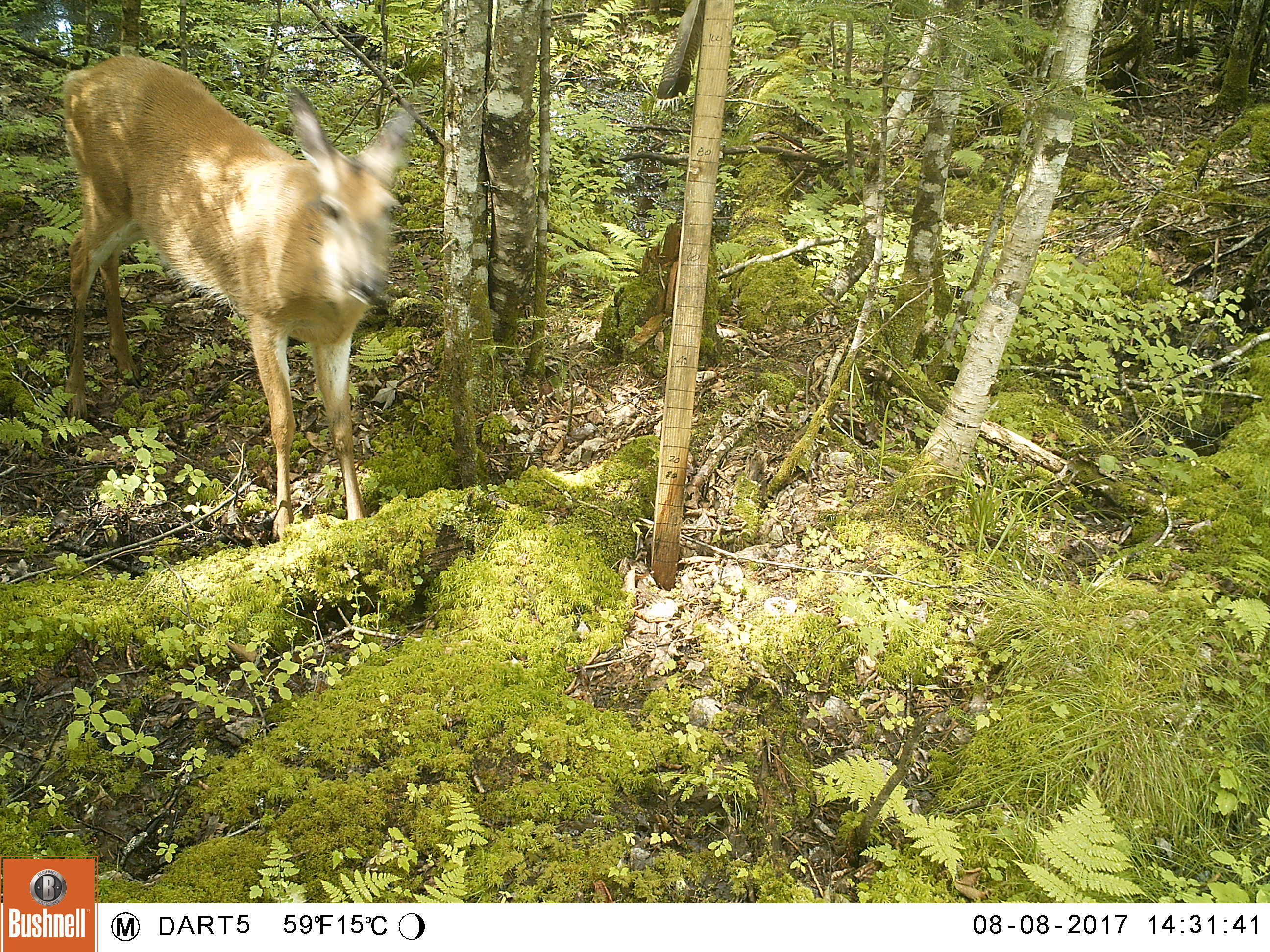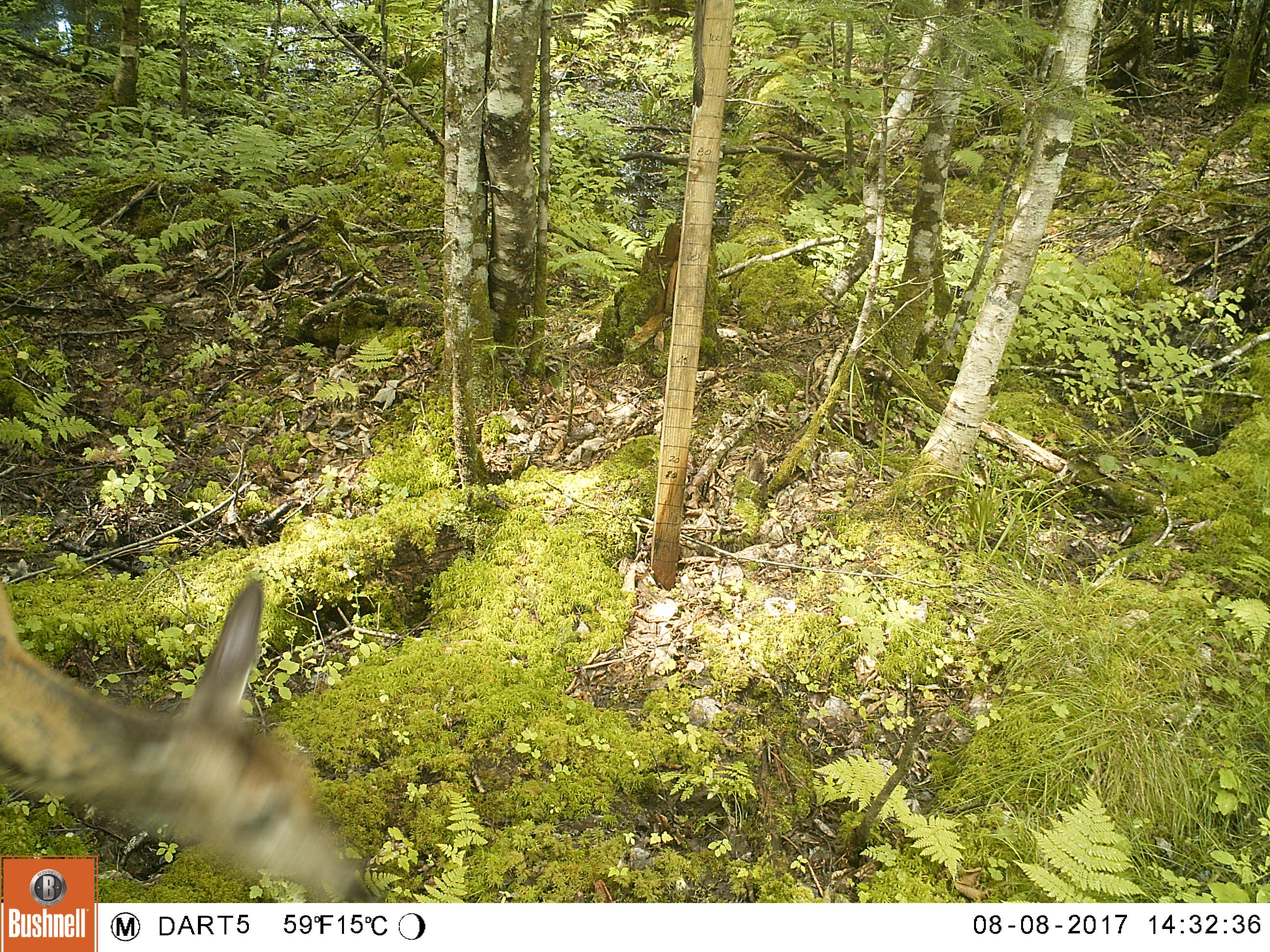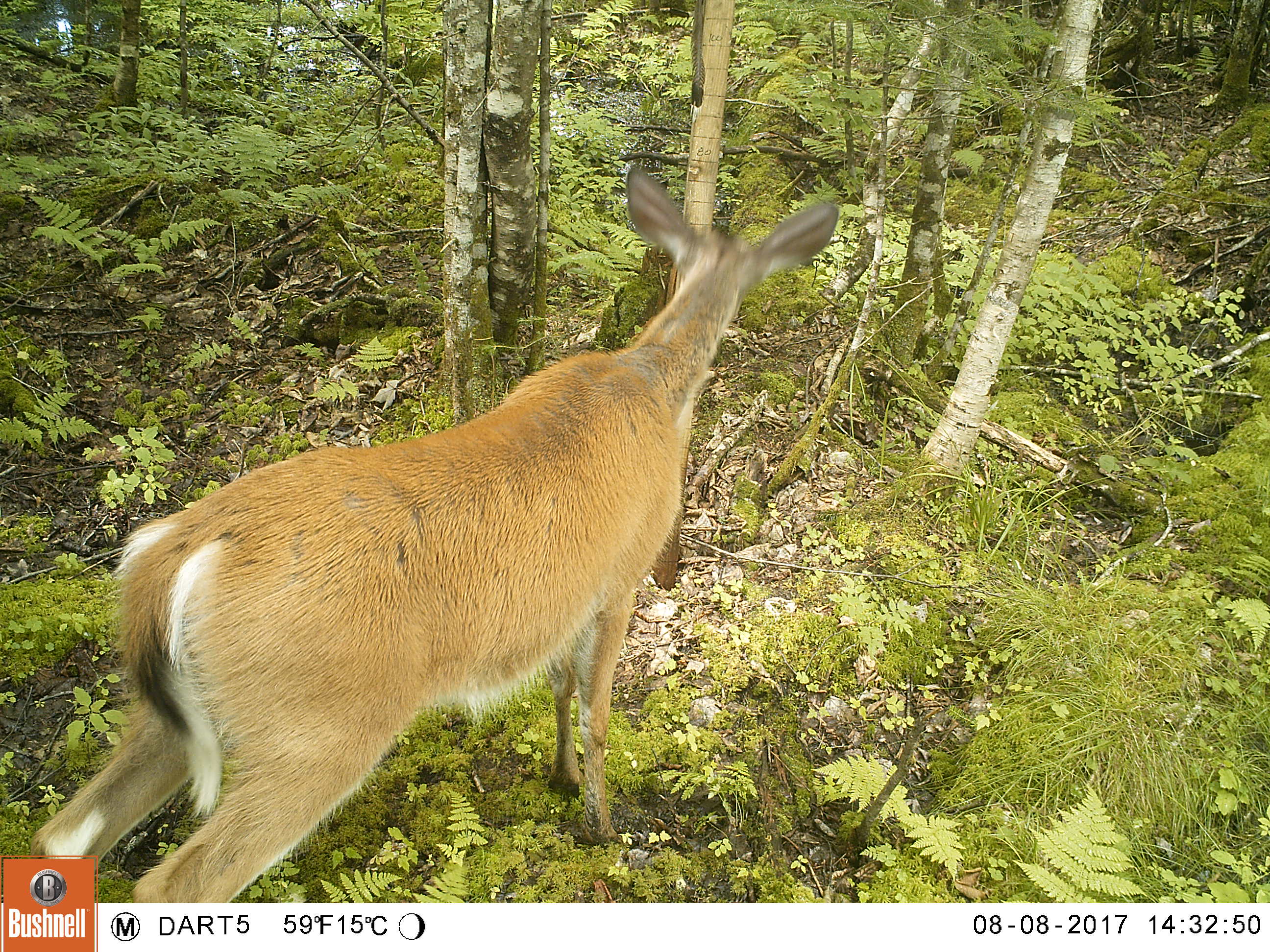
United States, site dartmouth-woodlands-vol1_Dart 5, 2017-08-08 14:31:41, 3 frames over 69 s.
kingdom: Animalia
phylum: Chordata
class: Mammalia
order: Artiodactyla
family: Cervidae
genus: Odocoileus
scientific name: Odocoileus virginianus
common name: white-tailed deer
White-tailed deer (Odocoileus virginianus).